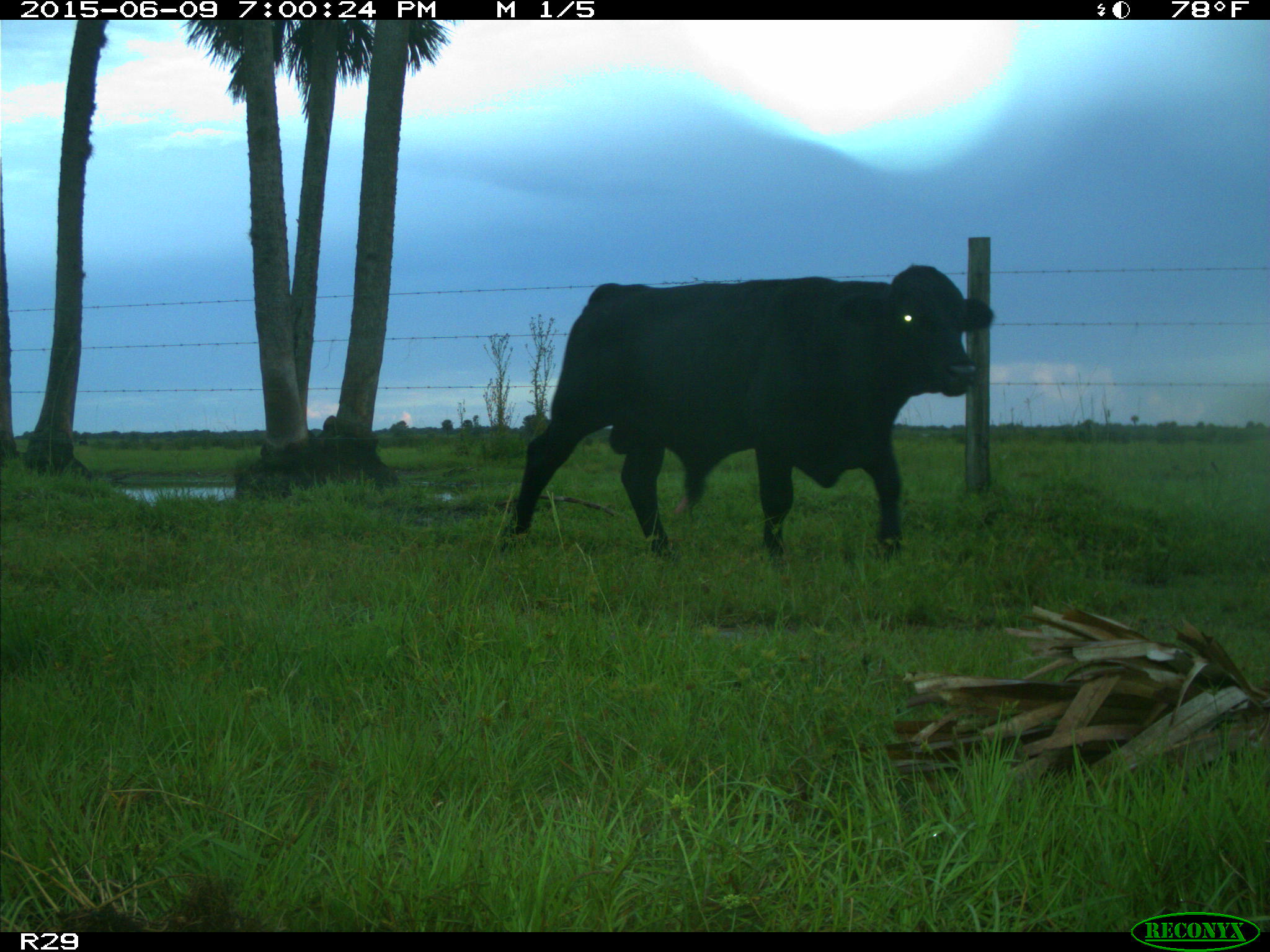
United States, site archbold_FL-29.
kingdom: Animalia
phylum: Chordata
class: Mammalia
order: Artiodactyla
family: Bovidae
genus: Bos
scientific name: Bos taurus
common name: domestic cow